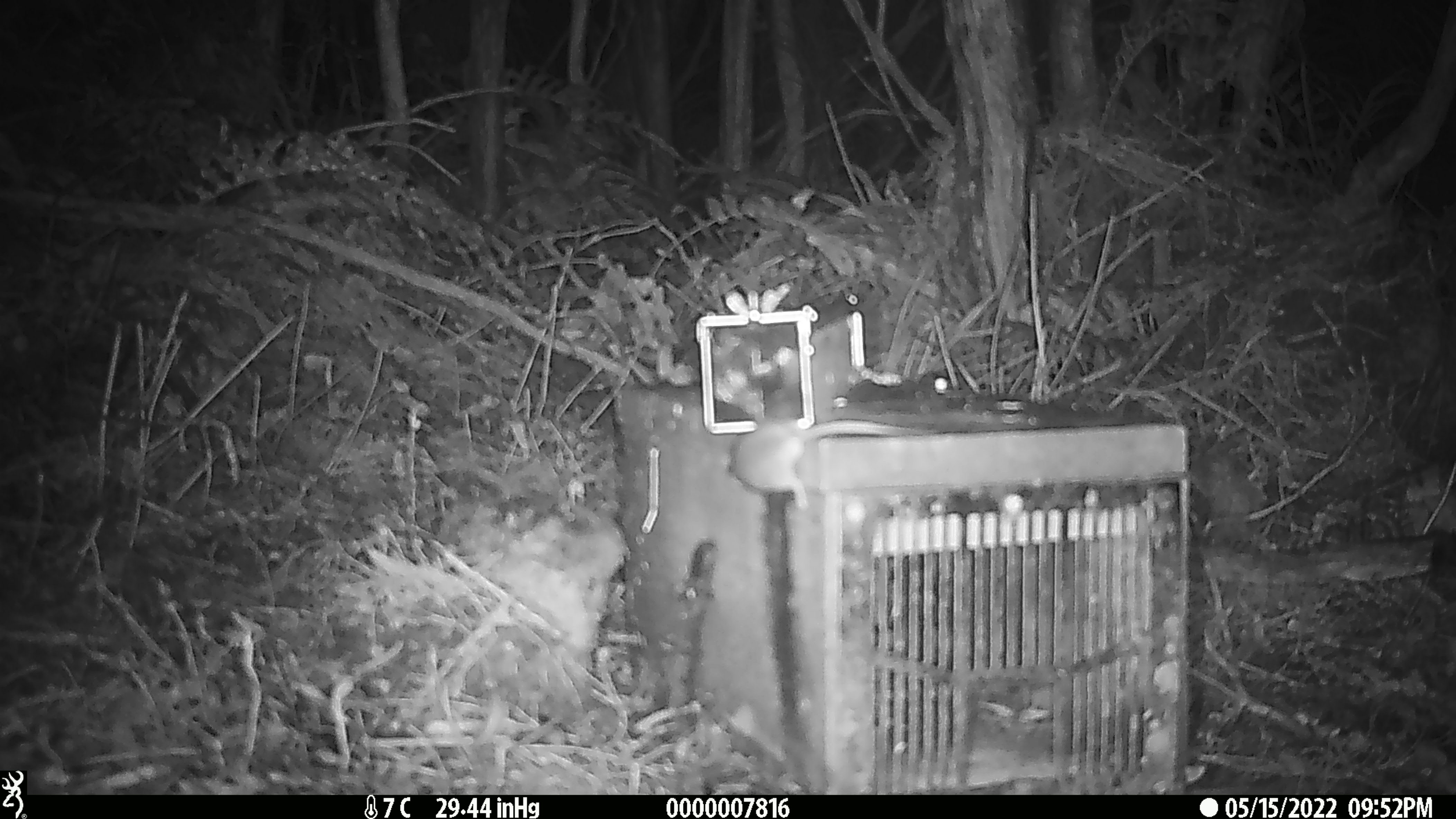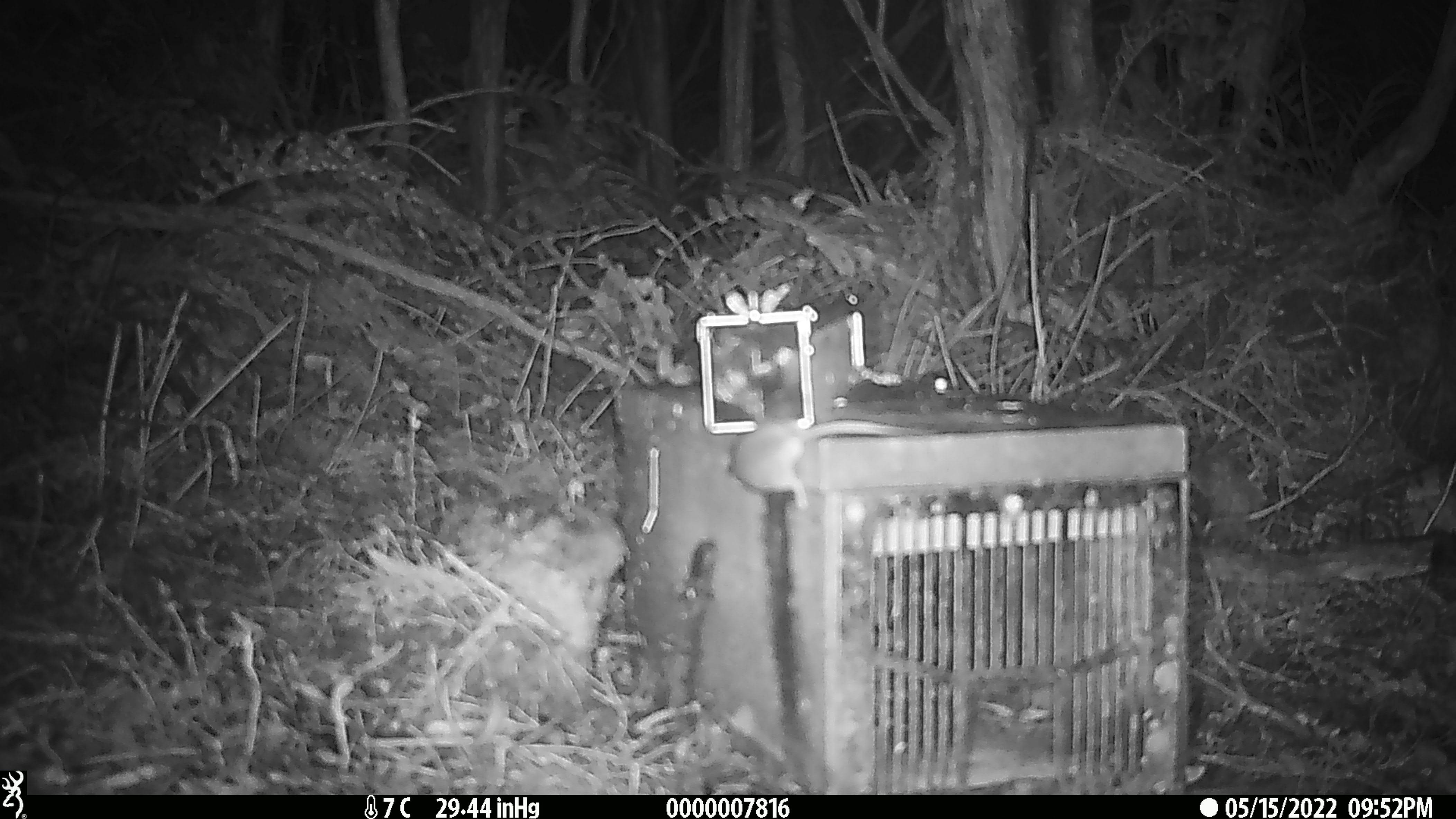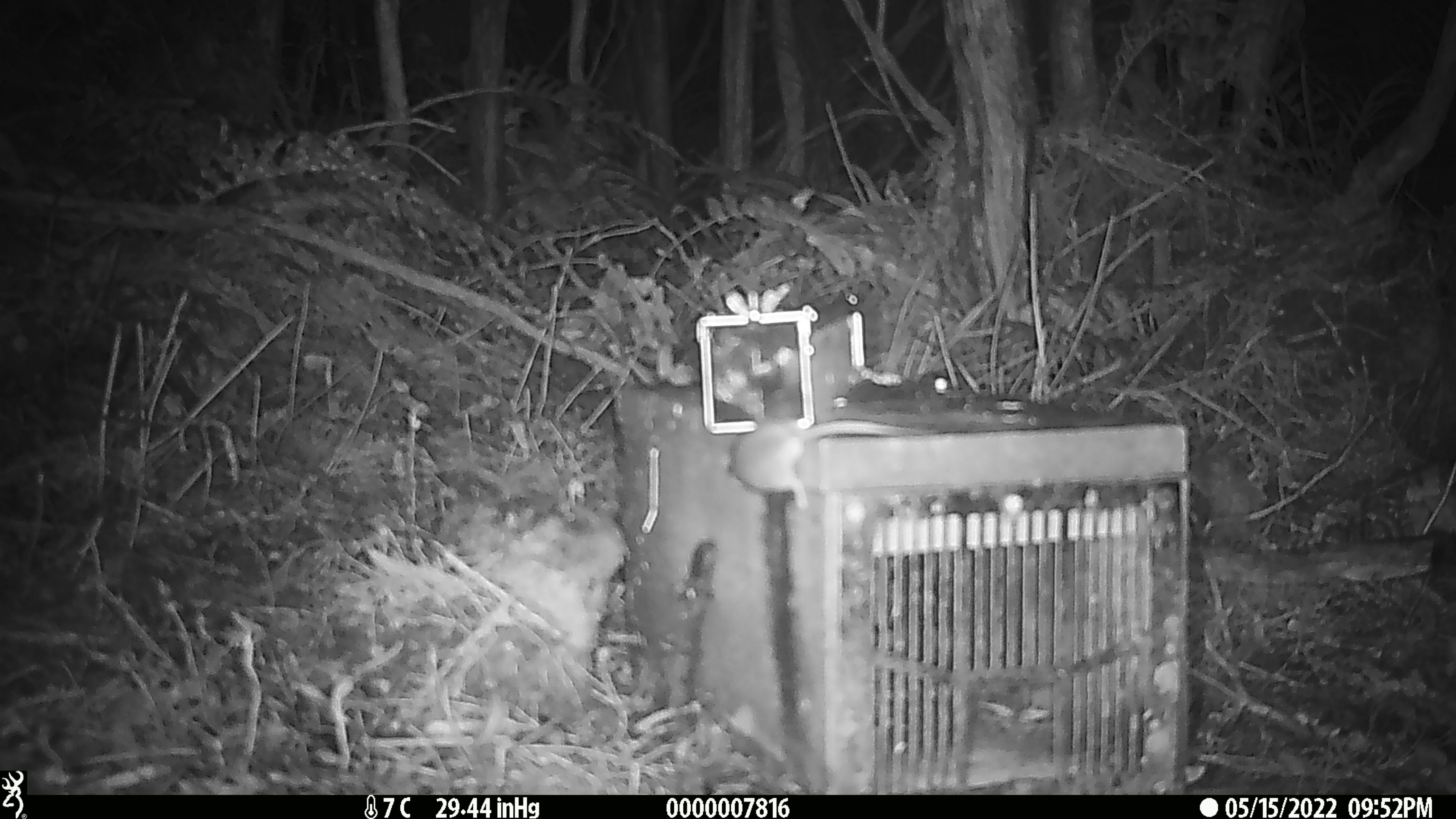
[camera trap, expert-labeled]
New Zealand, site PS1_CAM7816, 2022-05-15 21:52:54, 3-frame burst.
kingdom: Animalia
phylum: Chordata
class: Mammalia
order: Rodentia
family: Muridae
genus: Mus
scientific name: Mus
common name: mouse